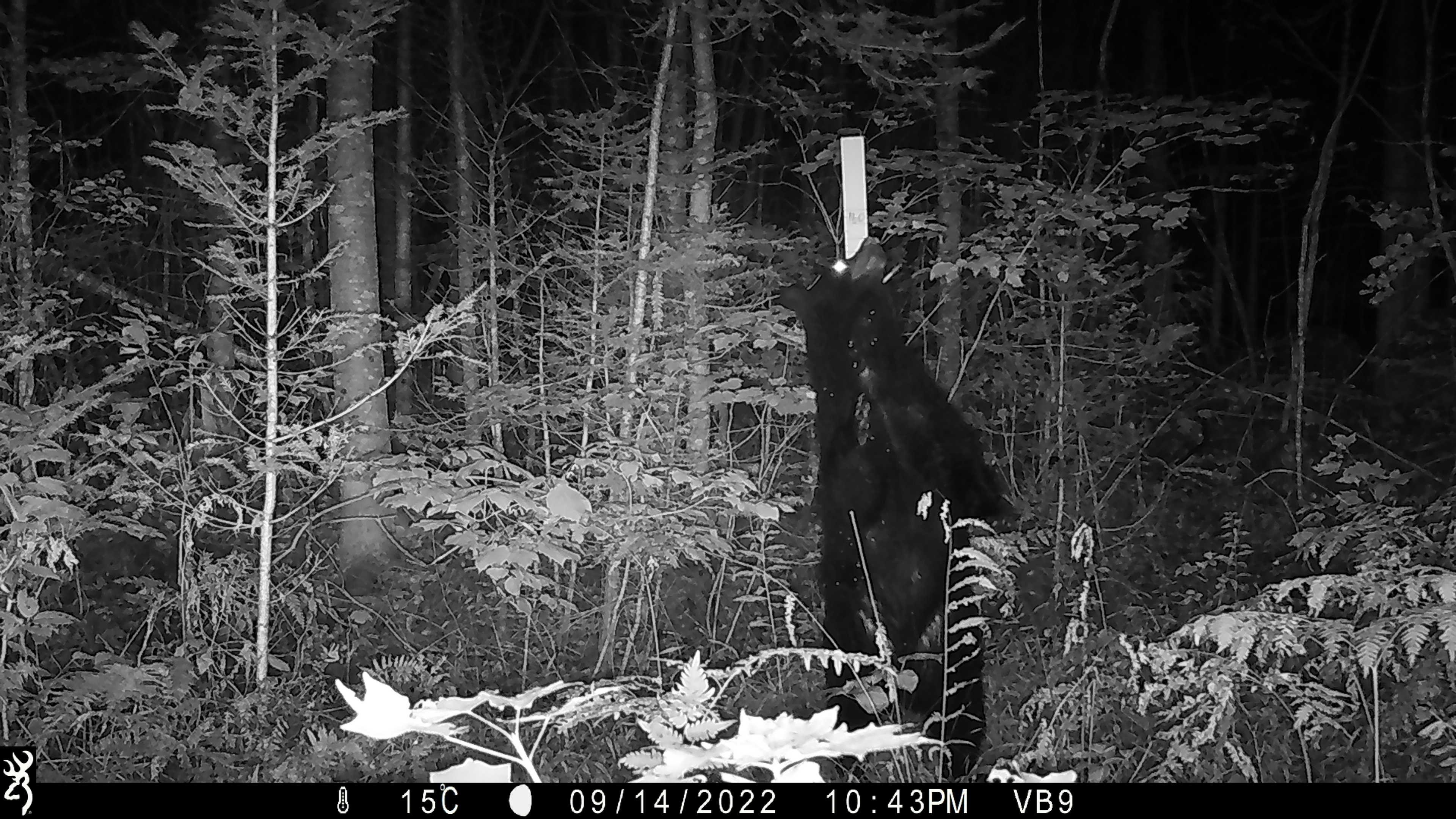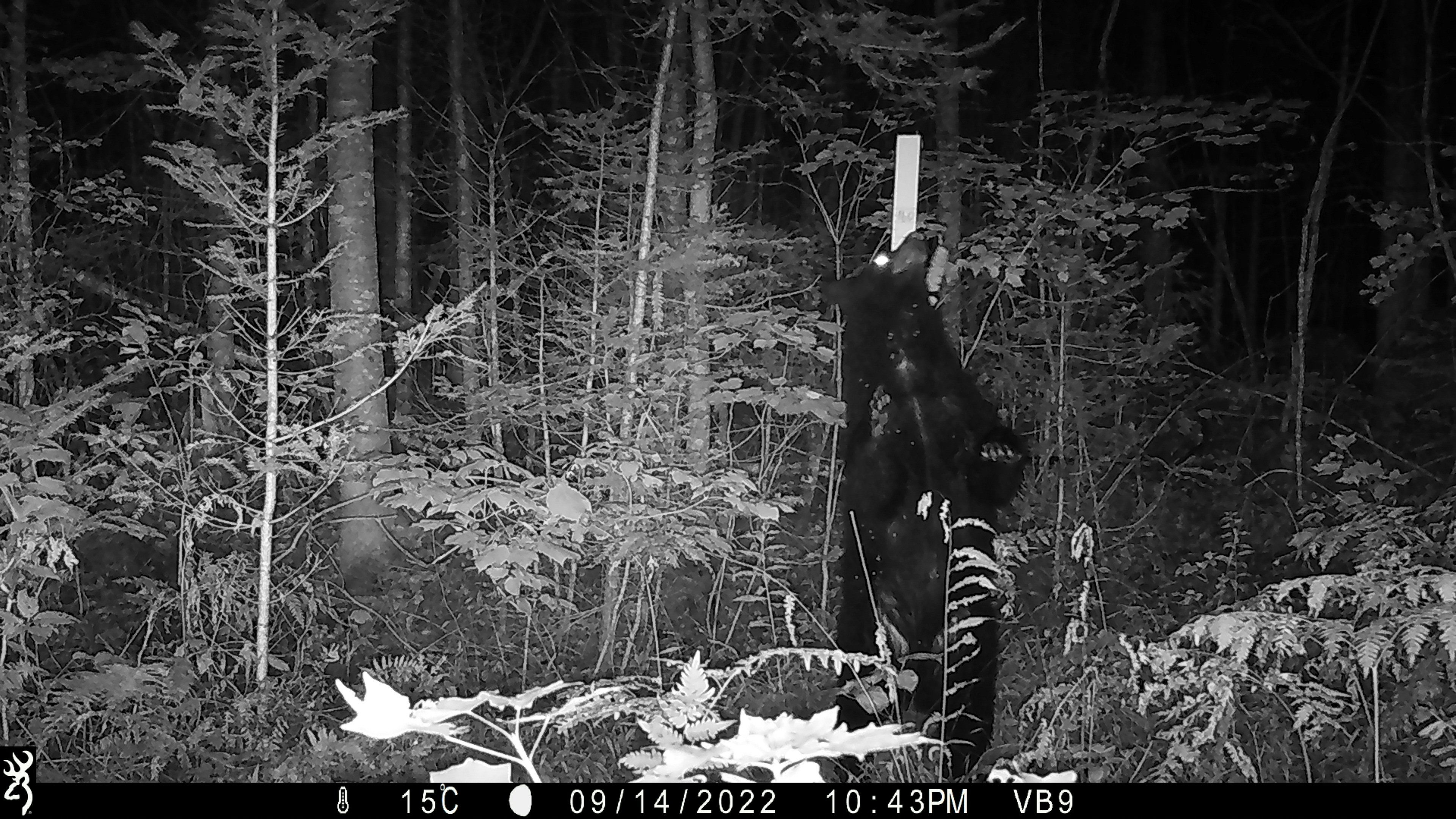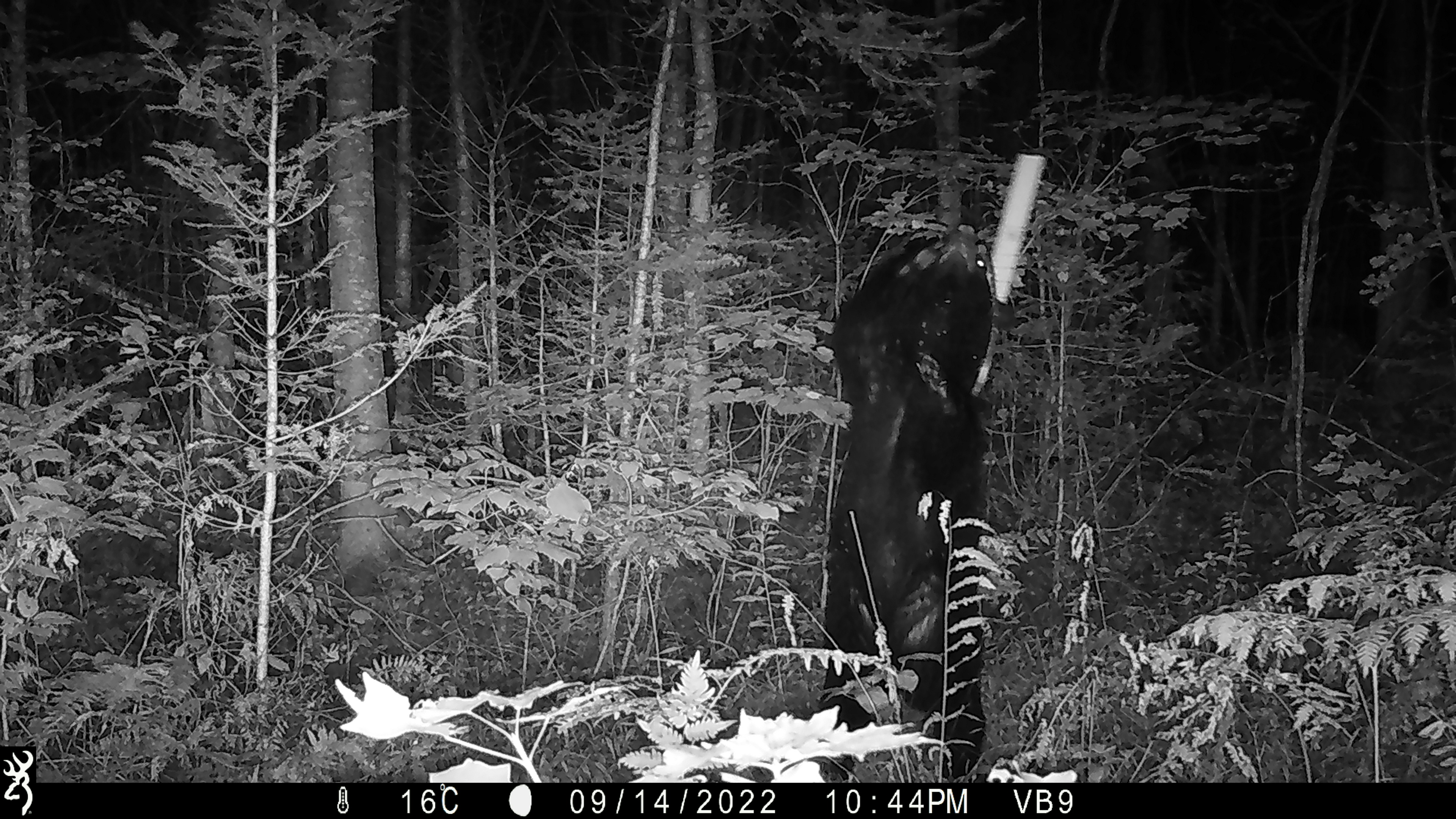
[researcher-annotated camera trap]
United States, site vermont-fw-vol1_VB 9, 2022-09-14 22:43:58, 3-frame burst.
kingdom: Animalia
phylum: Chordata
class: Mammalia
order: Carnivora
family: Ursidae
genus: Ursus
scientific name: Ursus americanus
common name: black bear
Black bear (Ursus americanus).